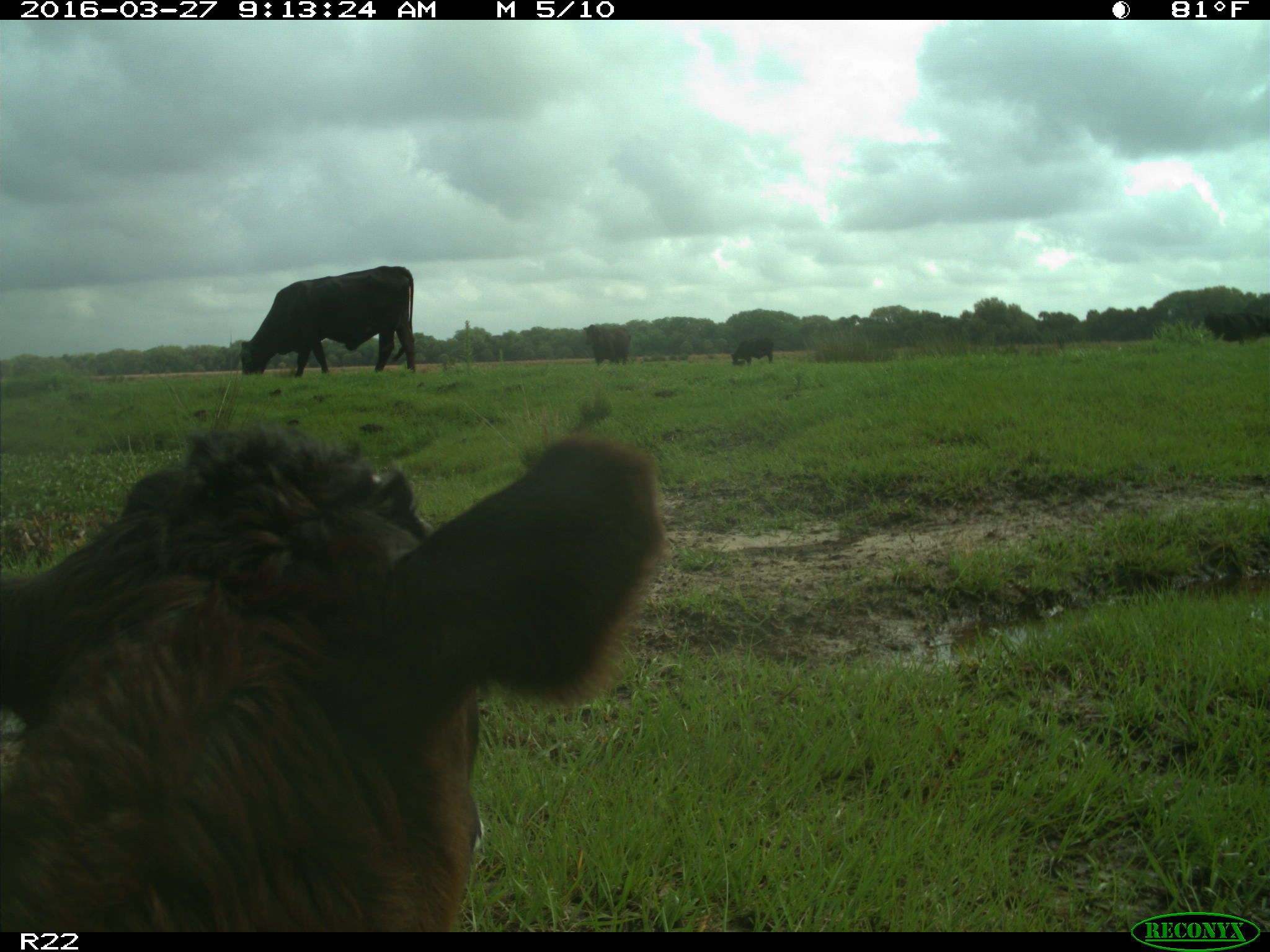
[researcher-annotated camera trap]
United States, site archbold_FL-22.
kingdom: Animalia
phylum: Chordata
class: Mammalia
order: Artiodactyla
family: Bovidae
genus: Bos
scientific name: Bos taurus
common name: domestic cow